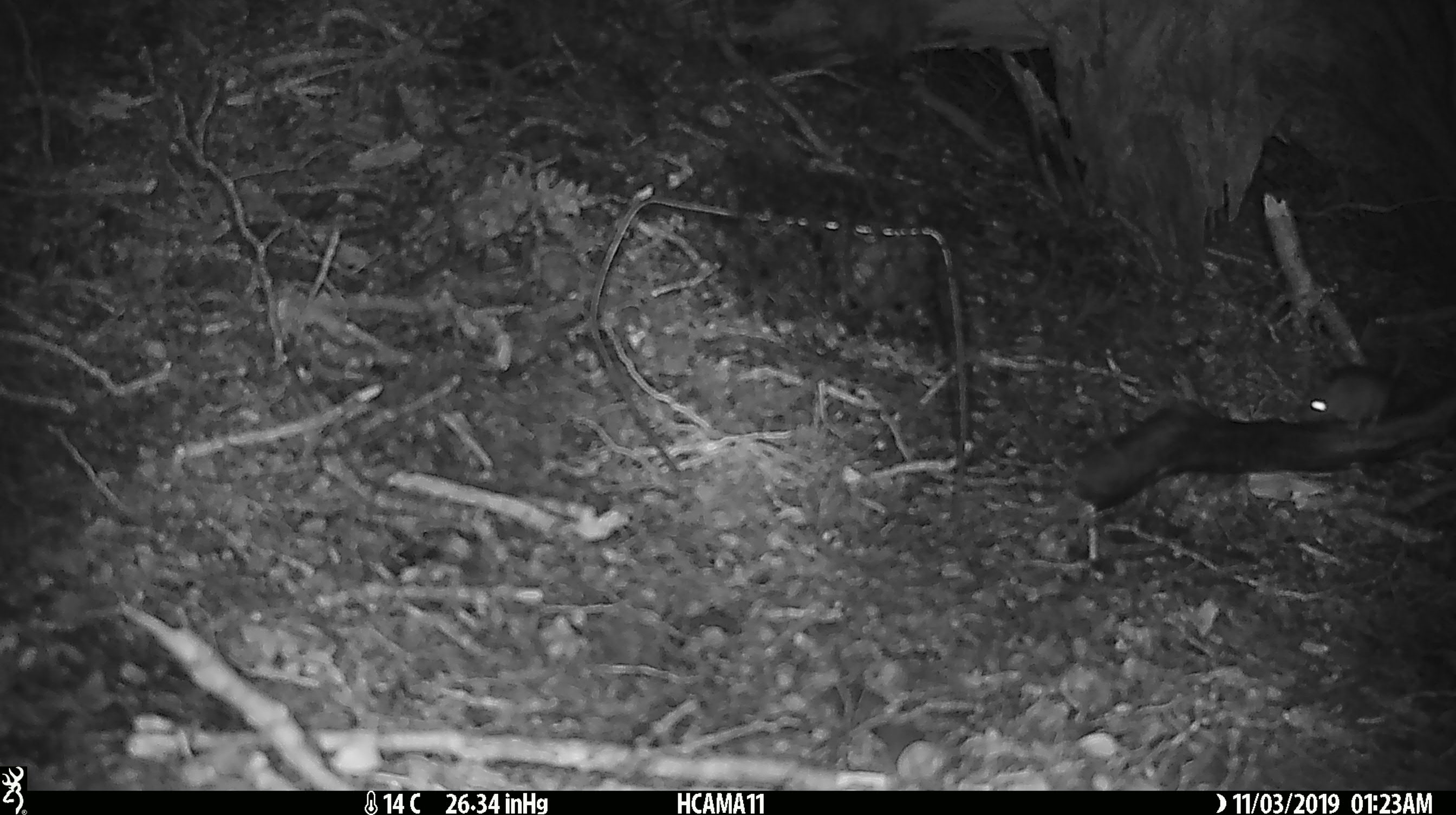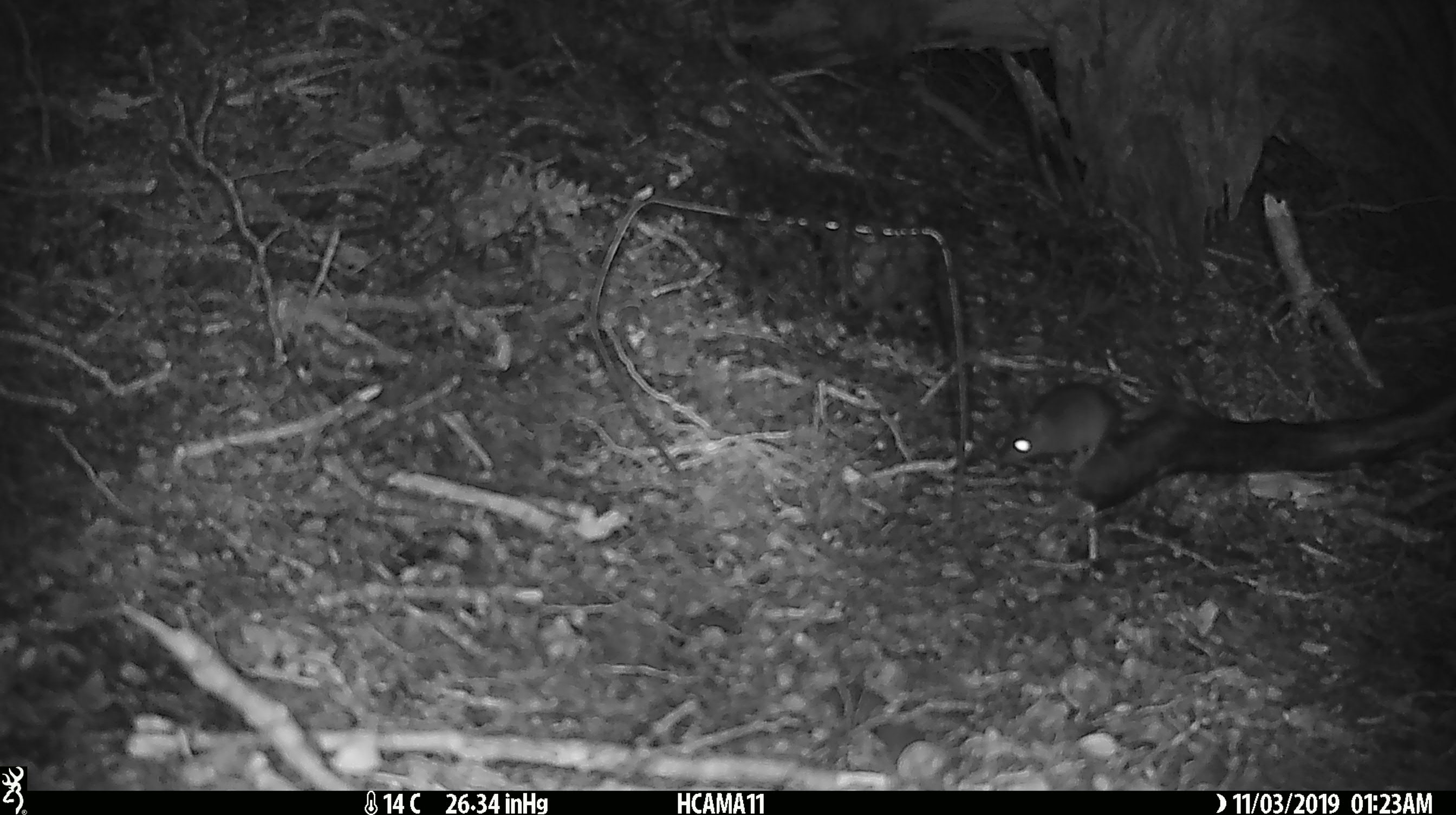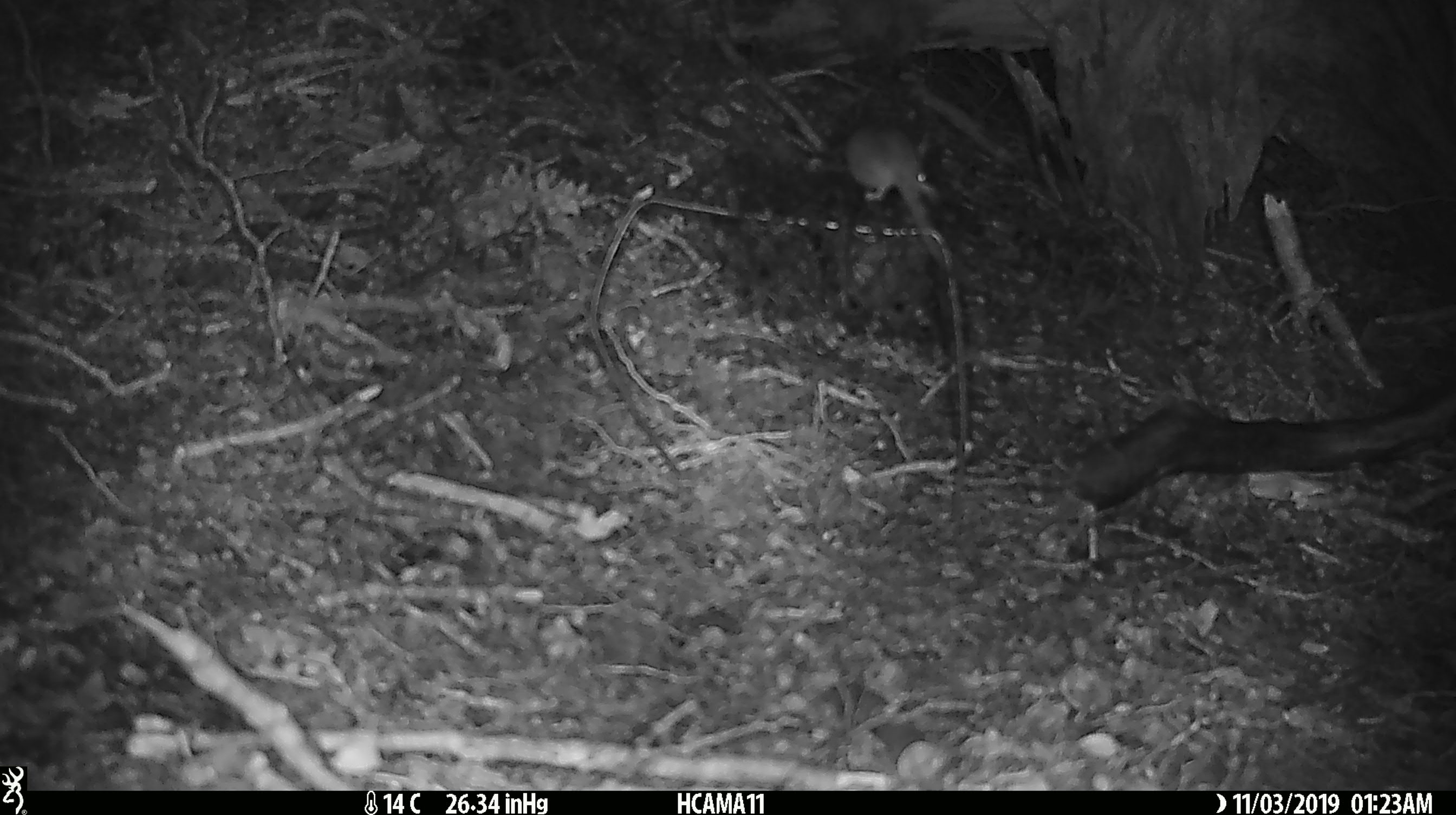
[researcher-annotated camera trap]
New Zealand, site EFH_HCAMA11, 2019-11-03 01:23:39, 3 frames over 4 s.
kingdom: Animalia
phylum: Chordata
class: Mammalia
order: Rodentia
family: Muridae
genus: Mus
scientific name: Mus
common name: mouse